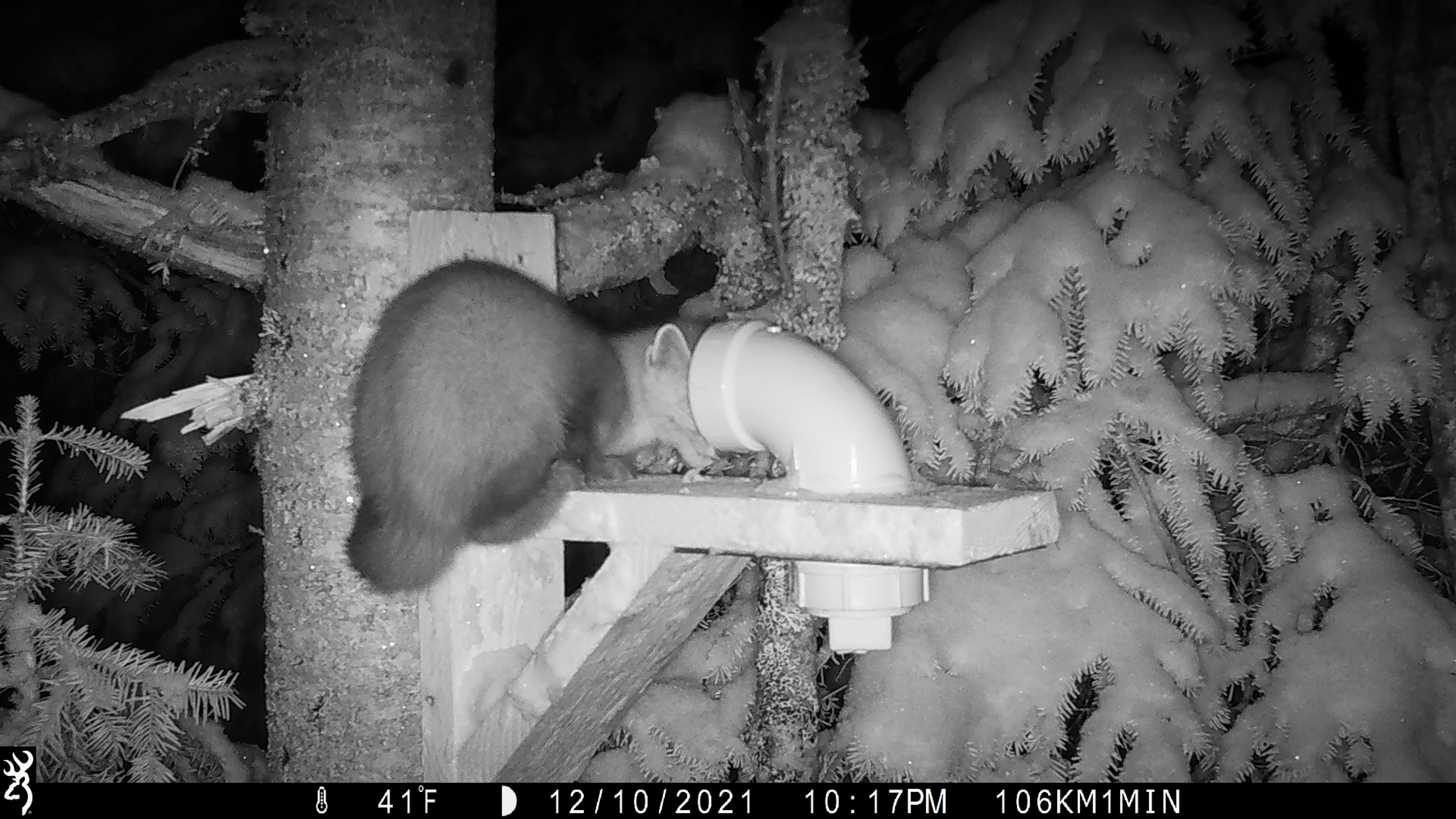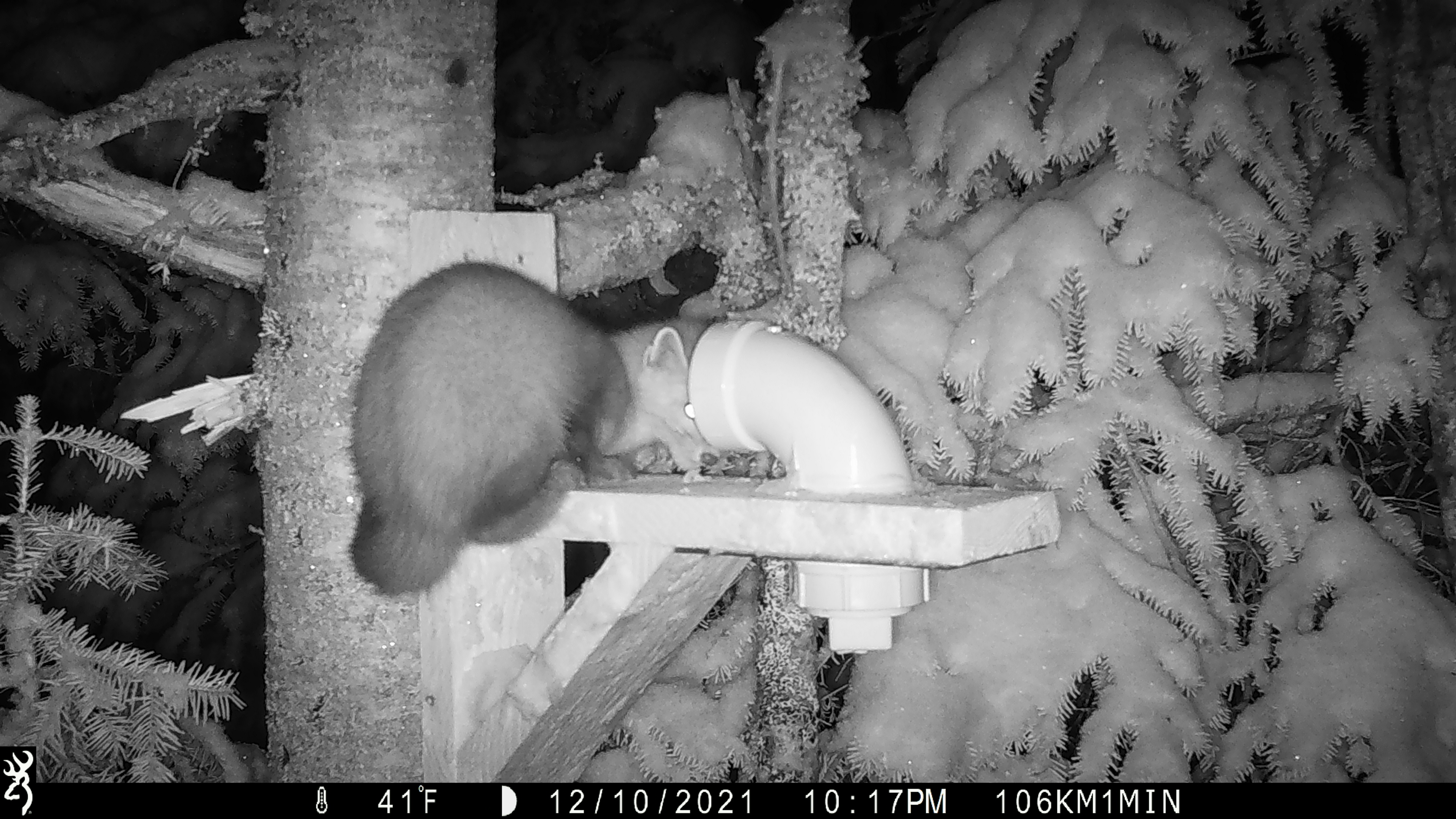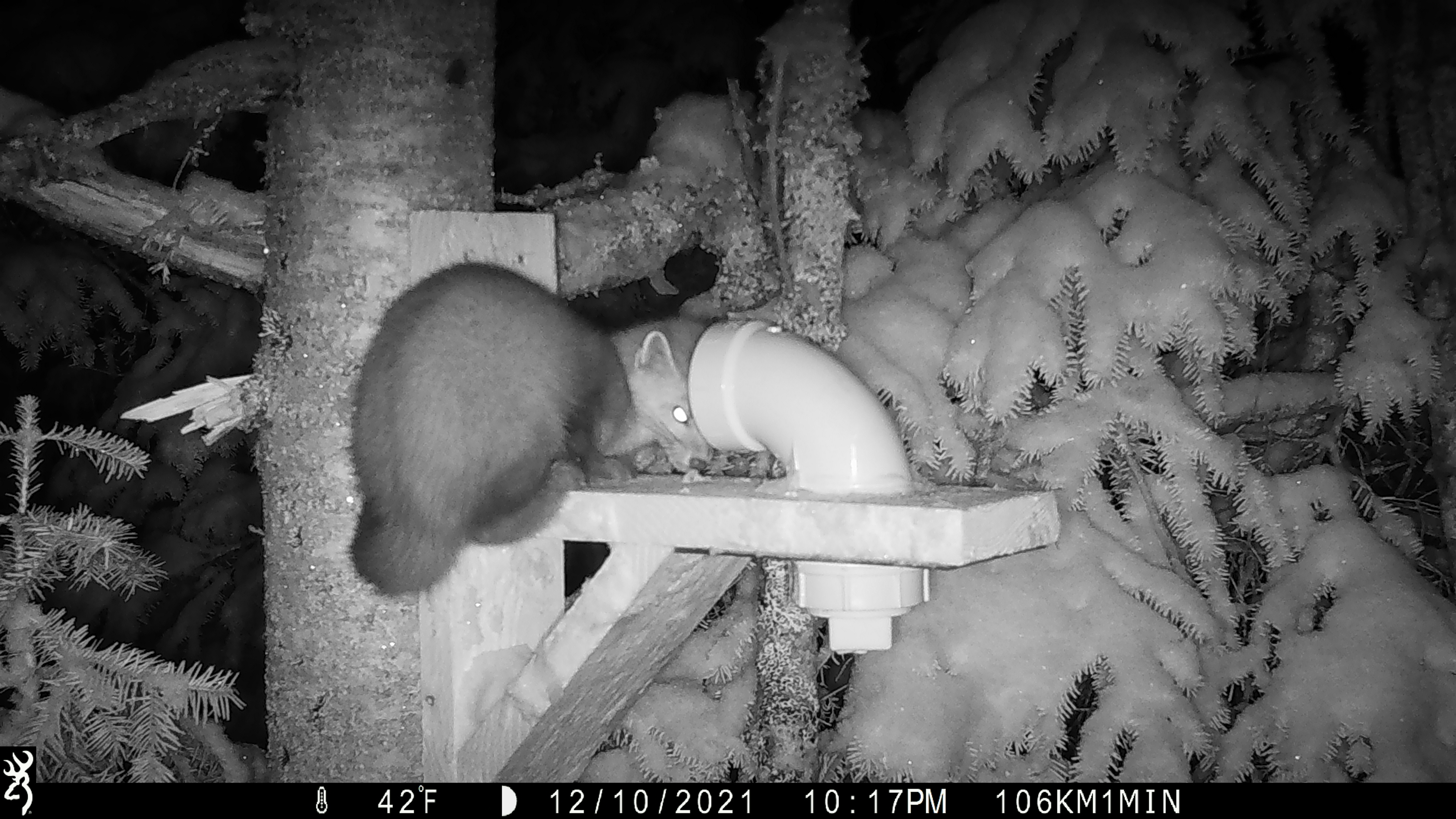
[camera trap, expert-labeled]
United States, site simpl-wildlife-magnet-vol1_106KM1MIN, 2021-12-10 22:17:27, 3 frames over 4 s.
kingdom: Animalia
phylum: Chordata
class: Mammalia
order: Carnivora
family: Mustelidae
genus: Martes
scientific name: Martes americana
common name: american marten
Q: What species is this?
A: American marten (Martes americana).